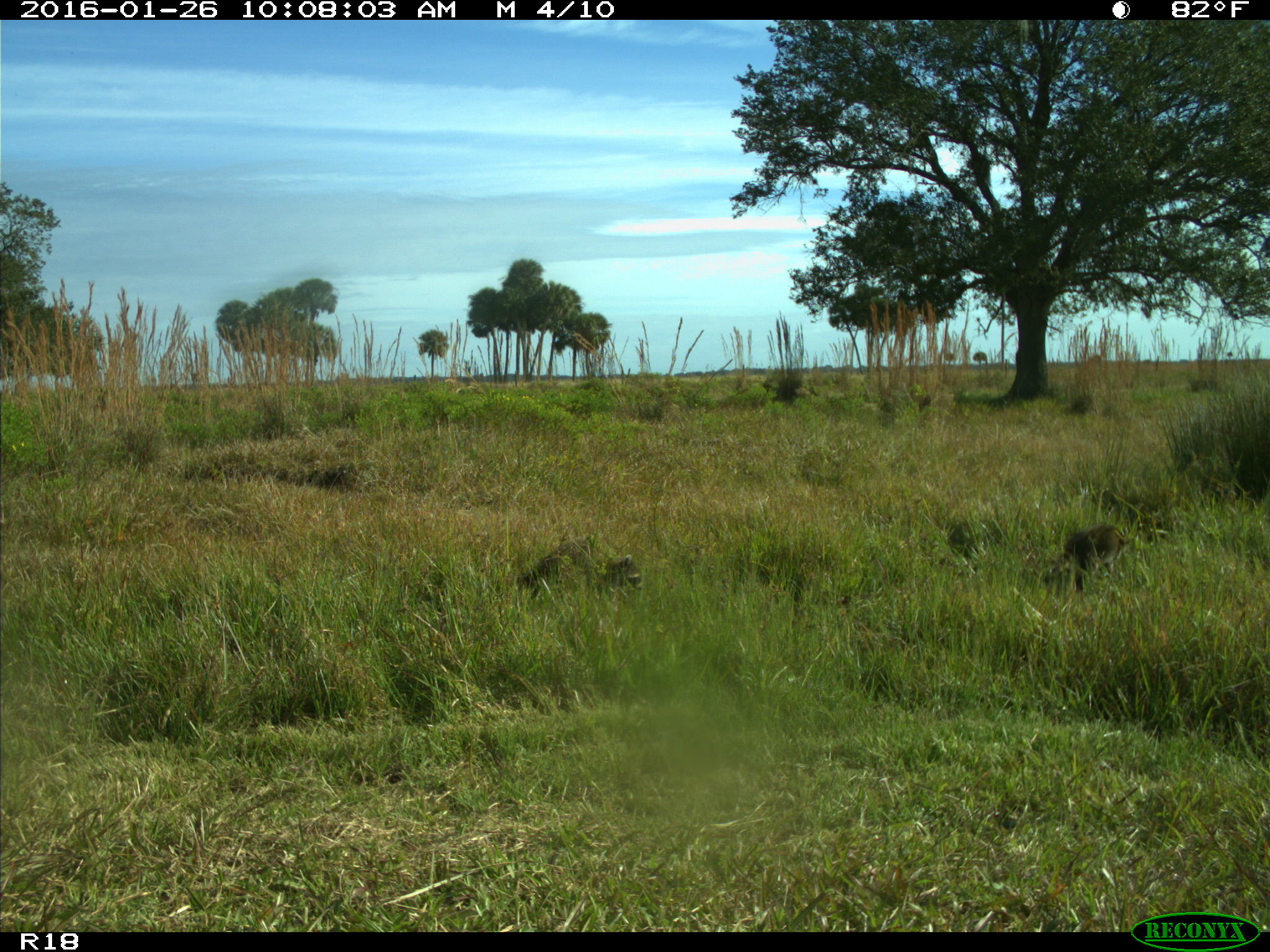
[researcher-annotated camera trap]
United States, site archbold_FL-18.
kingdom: Animalia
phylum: Chordata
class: Mammalia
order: Carnivora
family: Procyonidae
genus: Procyon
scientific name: Procyon lotor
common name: common raccoon